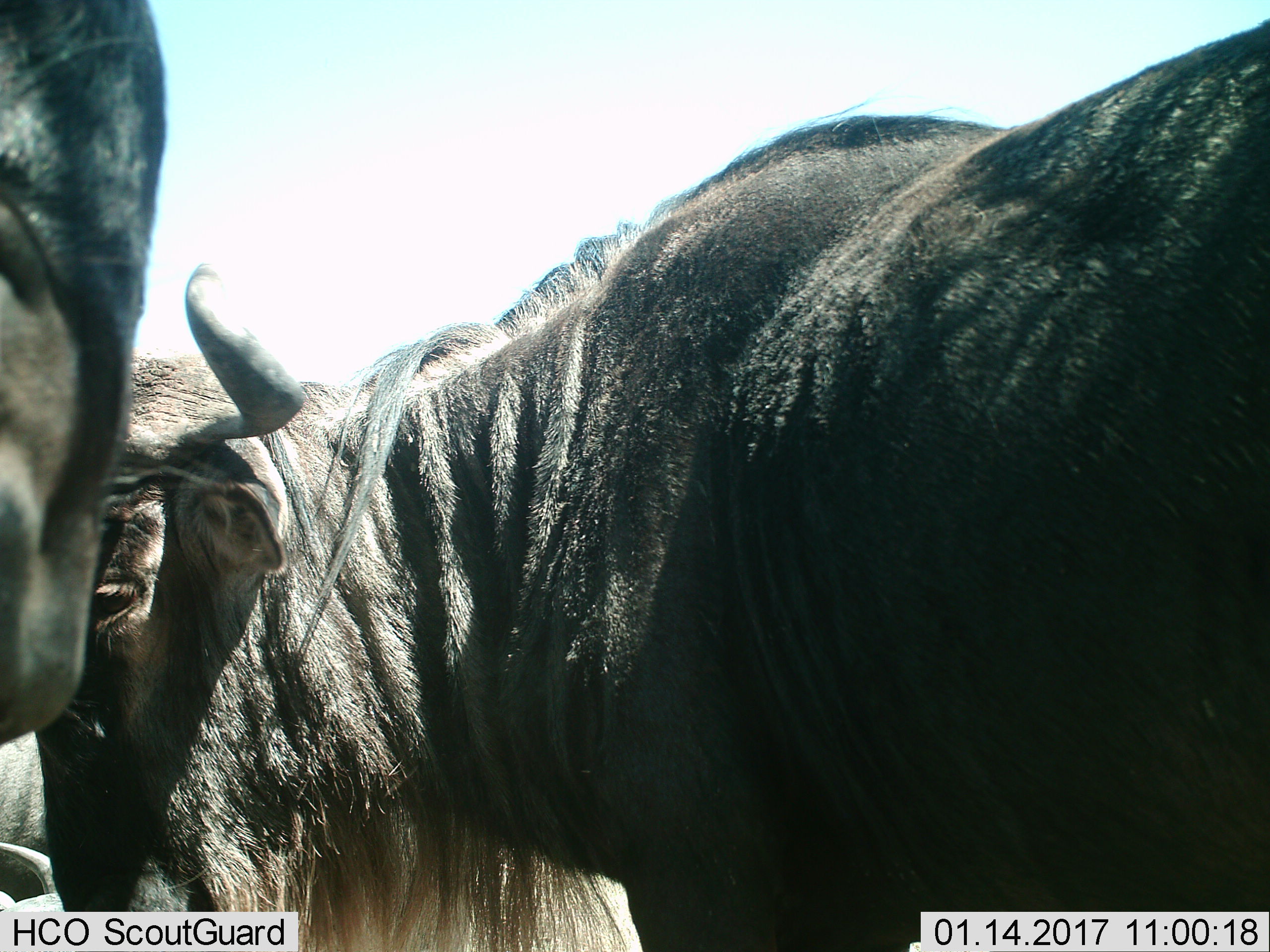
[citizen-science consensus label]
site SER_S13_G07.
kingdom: Animalia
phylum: Chordata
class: Mammalia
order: Artiodactyla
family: Bovidae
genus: Connochaetes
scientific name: Connochaetes taurinus taurinus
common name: blue wildebeest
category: wildebeestblue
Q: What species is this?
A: Wildebeestblue (blue wildebeest) (Connochaetes taurinus taurinus).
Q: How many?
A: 2.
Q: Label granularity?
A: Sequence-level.